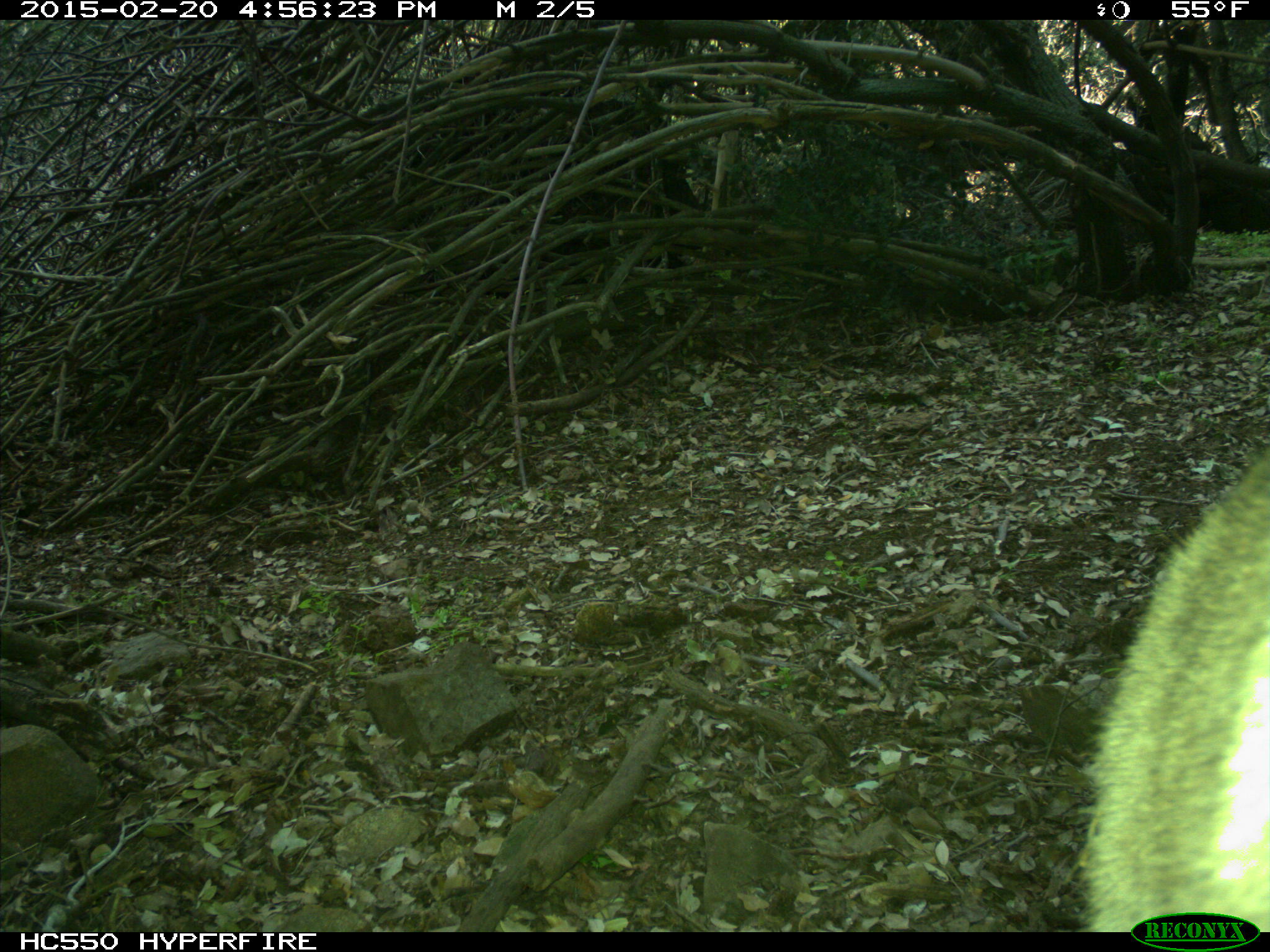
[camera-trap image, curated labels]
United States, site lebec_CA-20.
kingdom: Animalia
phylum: Chordata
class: Mammalia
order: Carnivora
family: Felidae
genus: Puma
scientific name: Puma concolor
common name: mountain lion